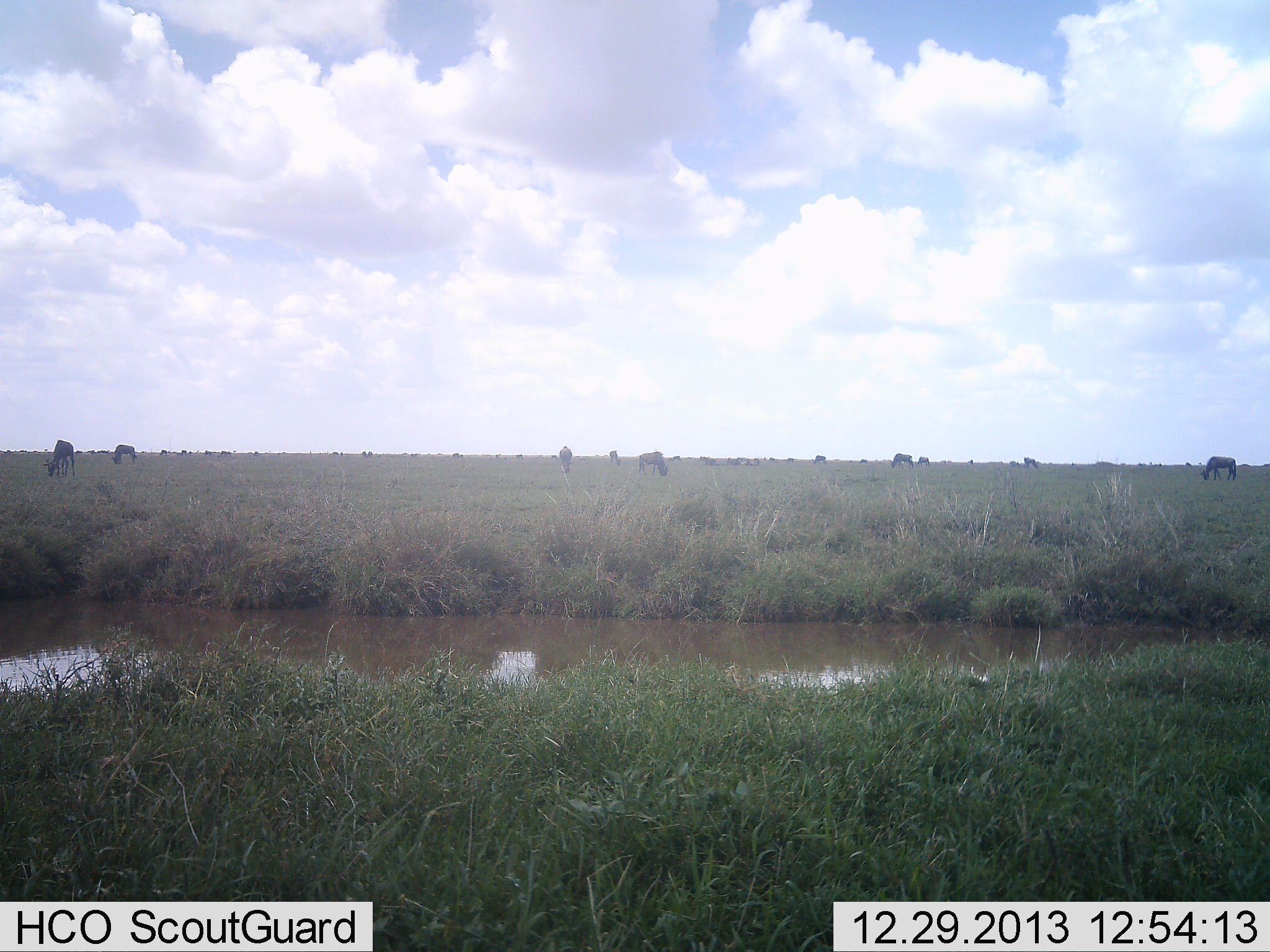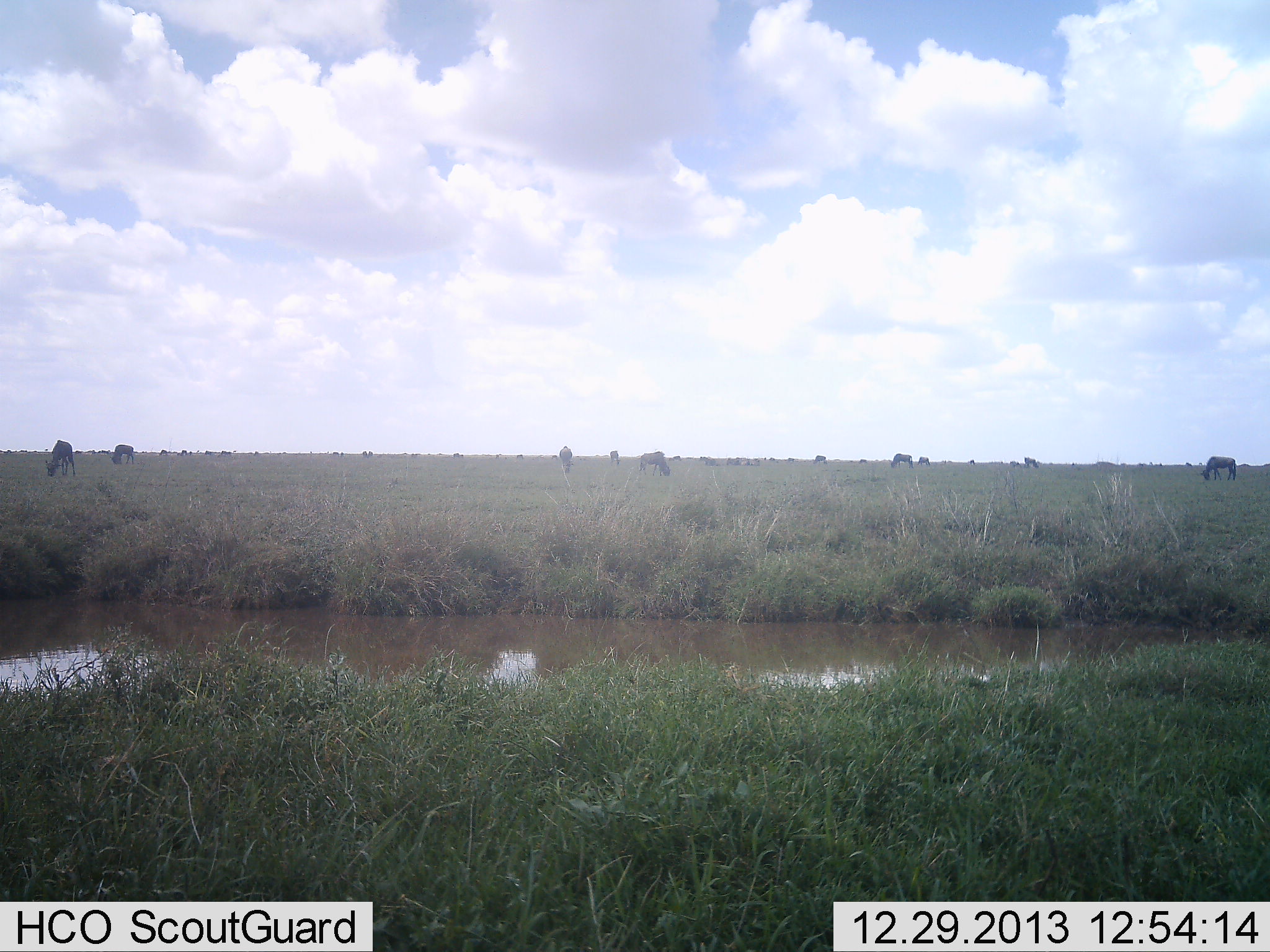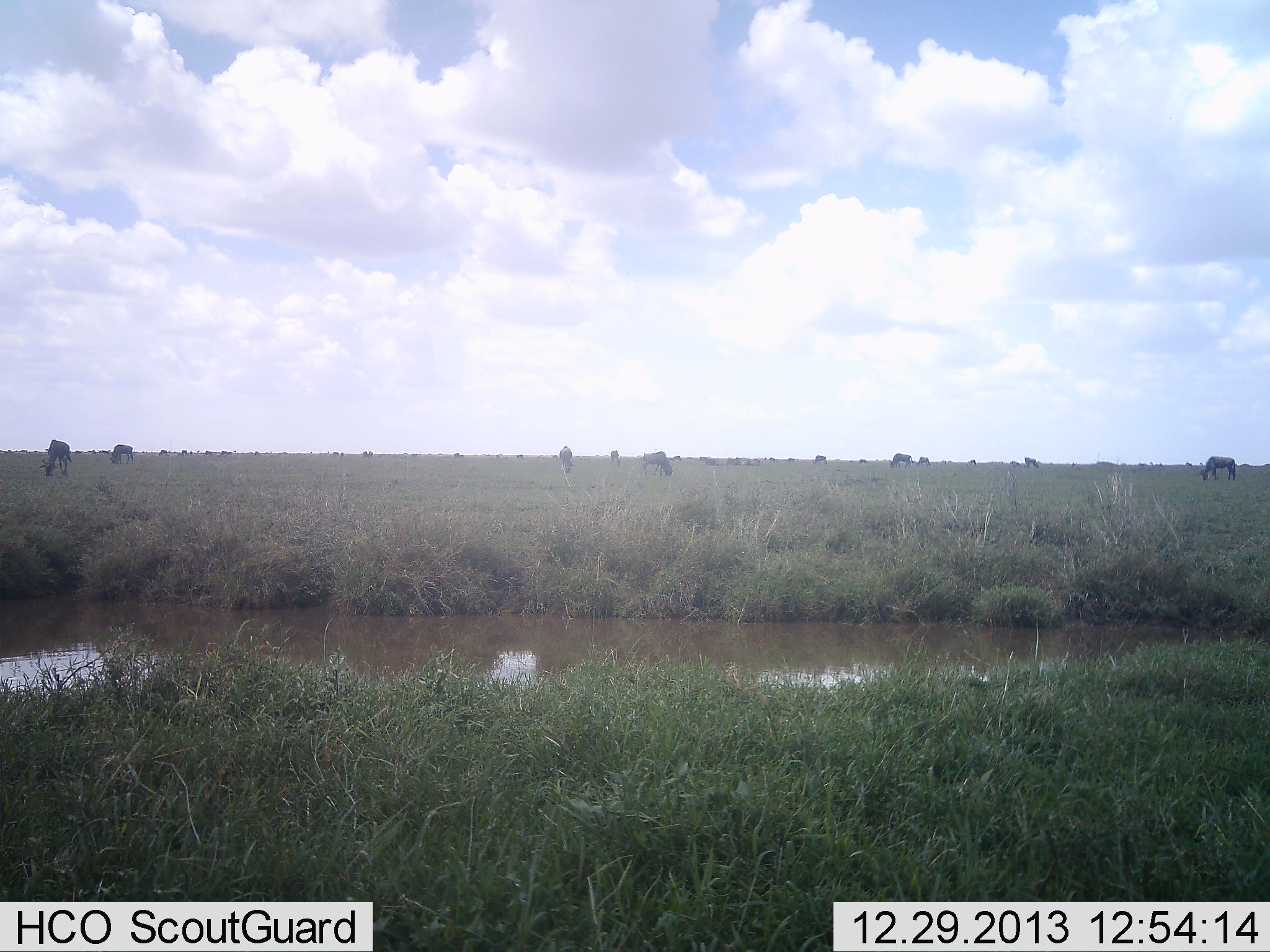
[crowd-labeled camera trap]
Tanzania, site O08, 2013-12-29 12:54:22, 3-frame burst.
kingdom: Animalia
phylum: Chordata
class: Mammalia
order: Artiodactyla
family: Bovidae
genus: Connochaetes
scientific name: Connochaetes taurinus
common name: blue wildebeest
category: wildebeest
Wildebeest (blue wildebeest) (Connochaetes taurinus), count 11-50. Behavior (volunteer vote fractions): standing 40%, resting 0%, moving 20%, interacting 0%. Young present (vote fraction): 0%. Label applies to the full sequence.